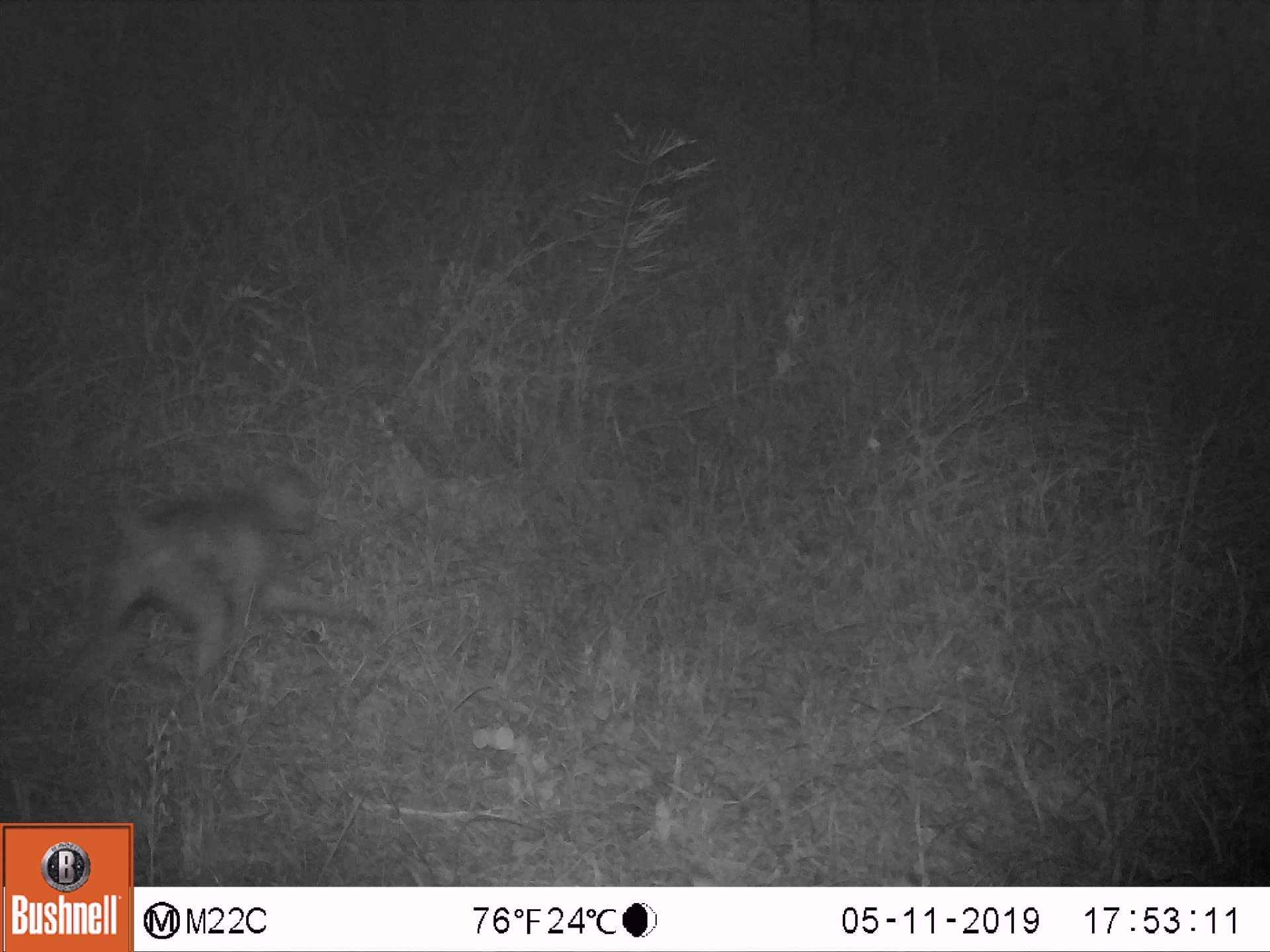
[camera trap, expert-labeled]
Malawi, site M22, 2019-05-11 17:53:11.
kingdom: Animalia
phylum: Chordata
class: Mammalia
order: Primates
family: Cercopithecidae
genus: Papio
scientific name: Papio cynocephalus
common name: yellow baboon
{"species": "yellow baboon (Papio cynocephalus)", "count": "1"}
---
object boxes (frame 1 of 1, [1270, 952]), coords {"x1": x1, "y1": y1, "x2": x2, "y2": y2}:
yellow baboon: {"x1": 72, "y1": 457, "x2": 377, "y2": 691}